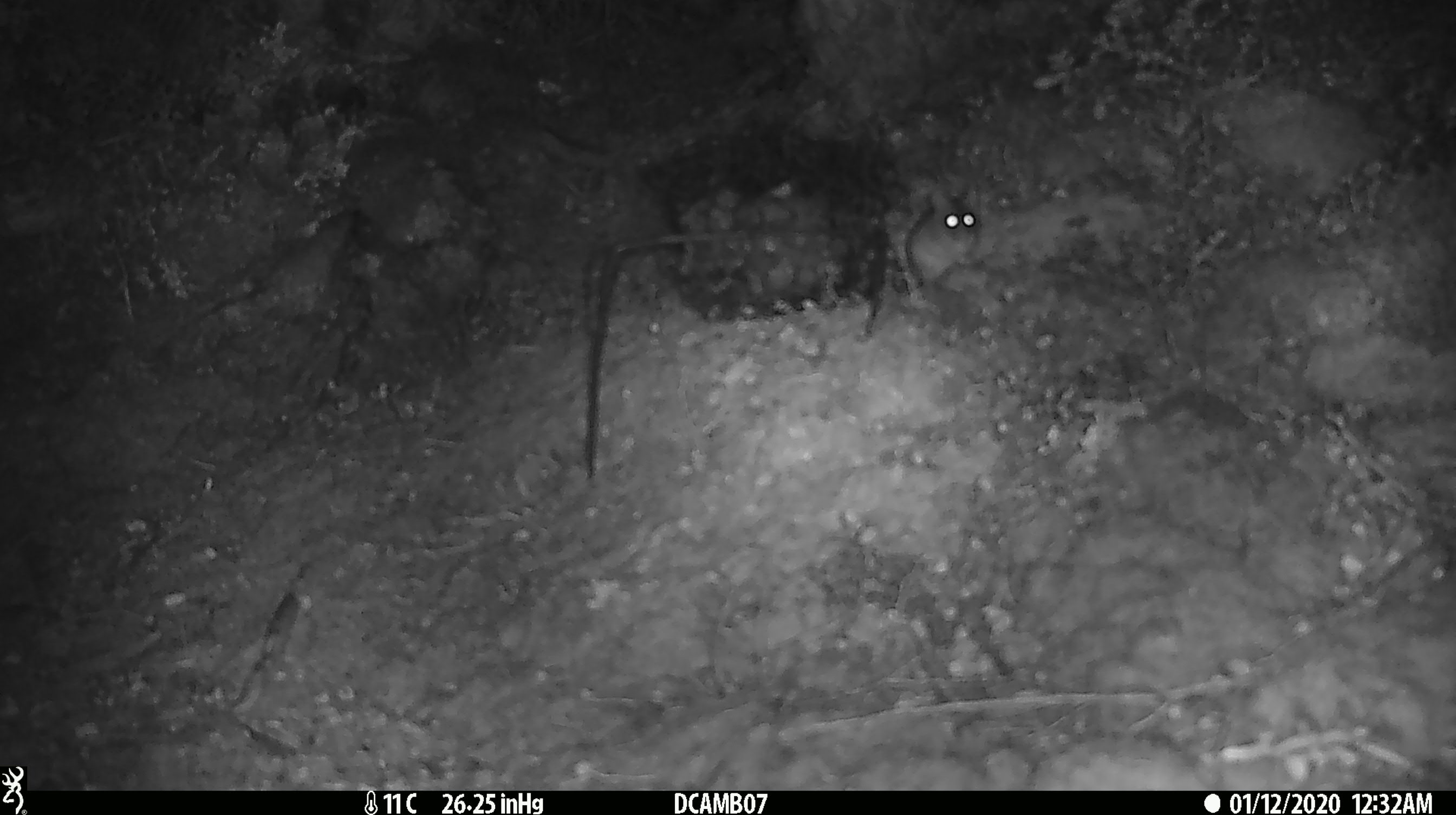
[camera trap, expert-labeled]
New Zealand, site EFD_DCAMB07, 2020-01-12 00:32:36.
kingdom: Animalia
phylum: Chordata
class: Mammalia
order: Rodentia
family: Muridae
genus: Mus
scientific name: Mus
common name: mouse